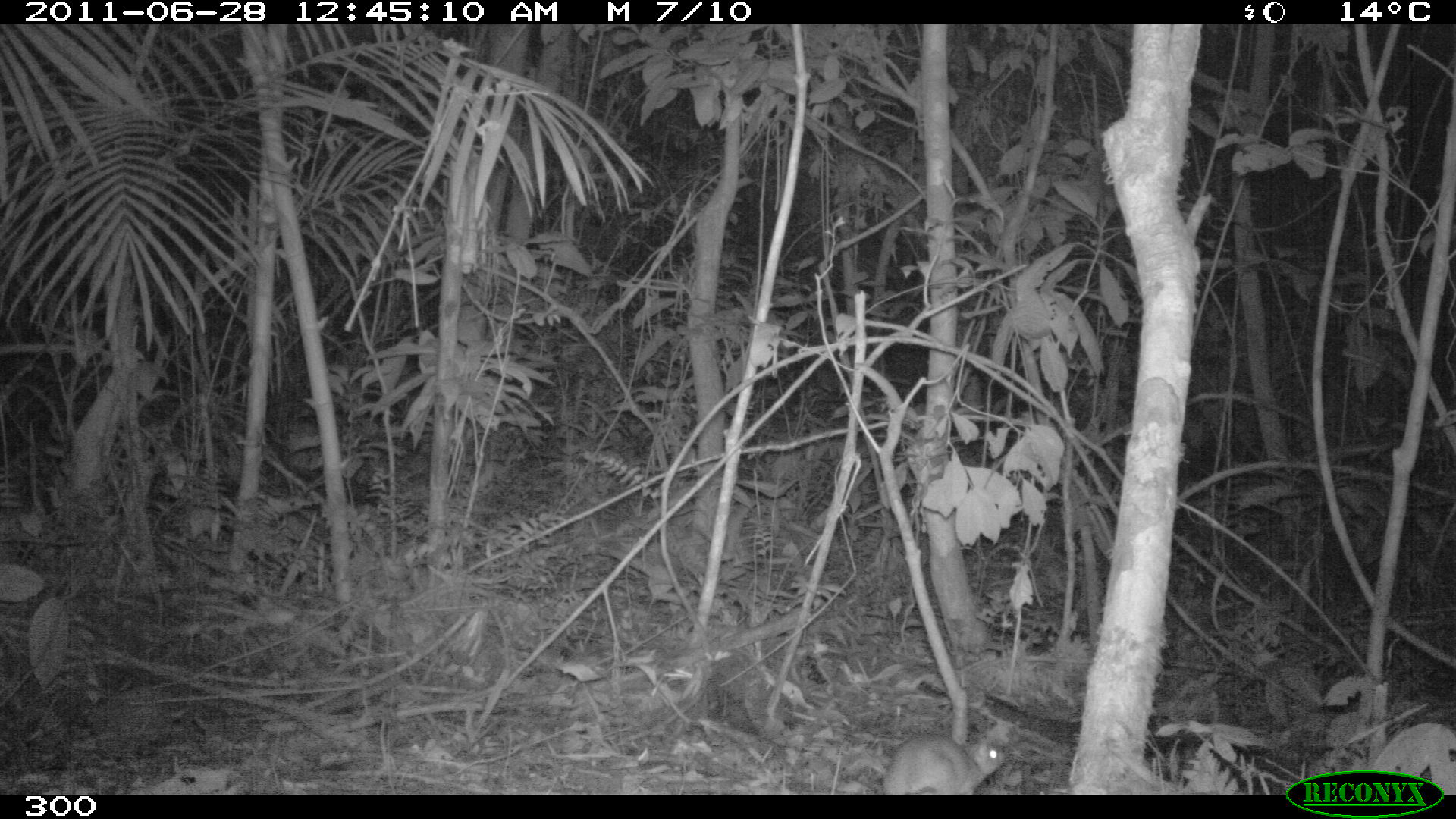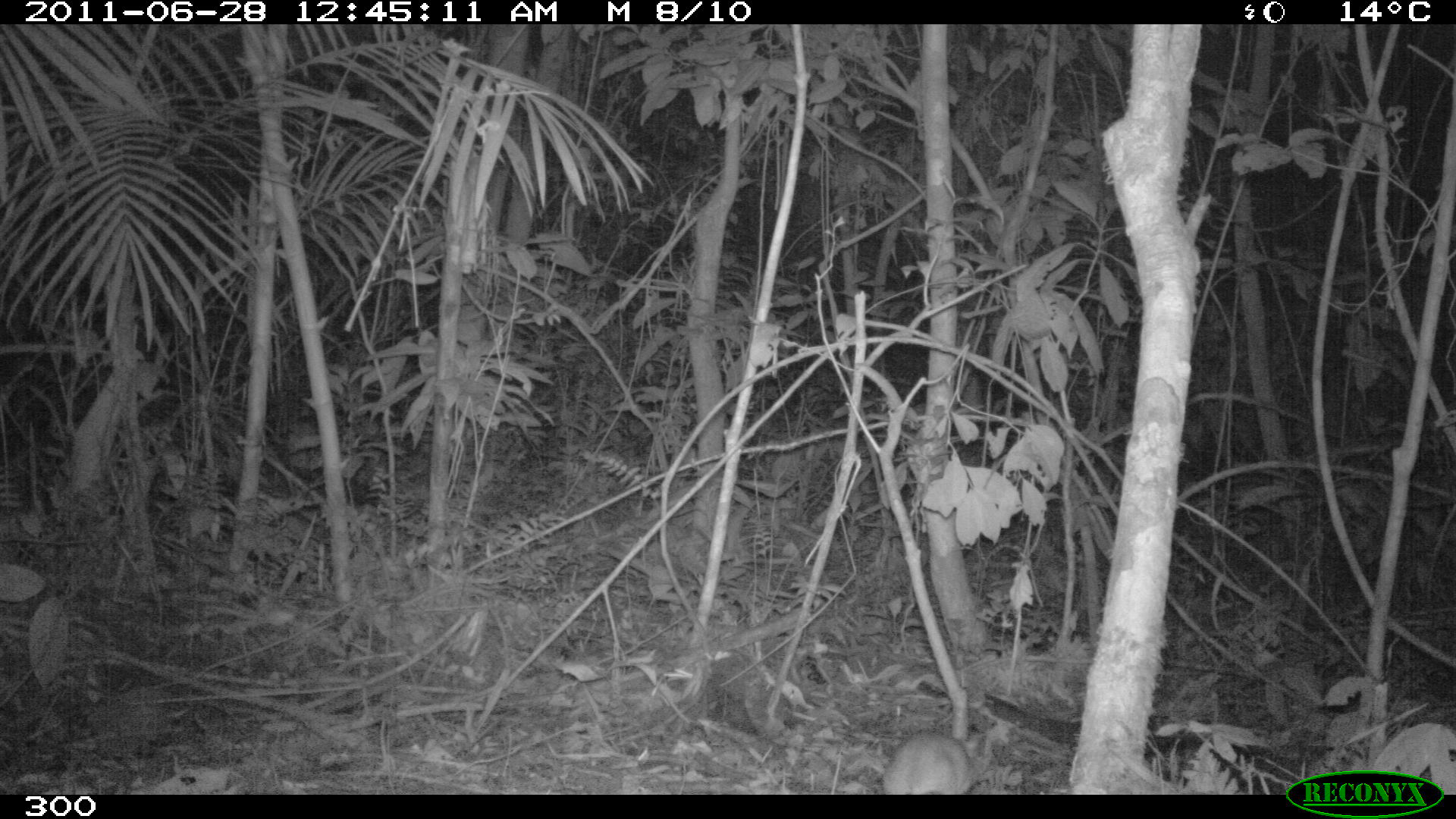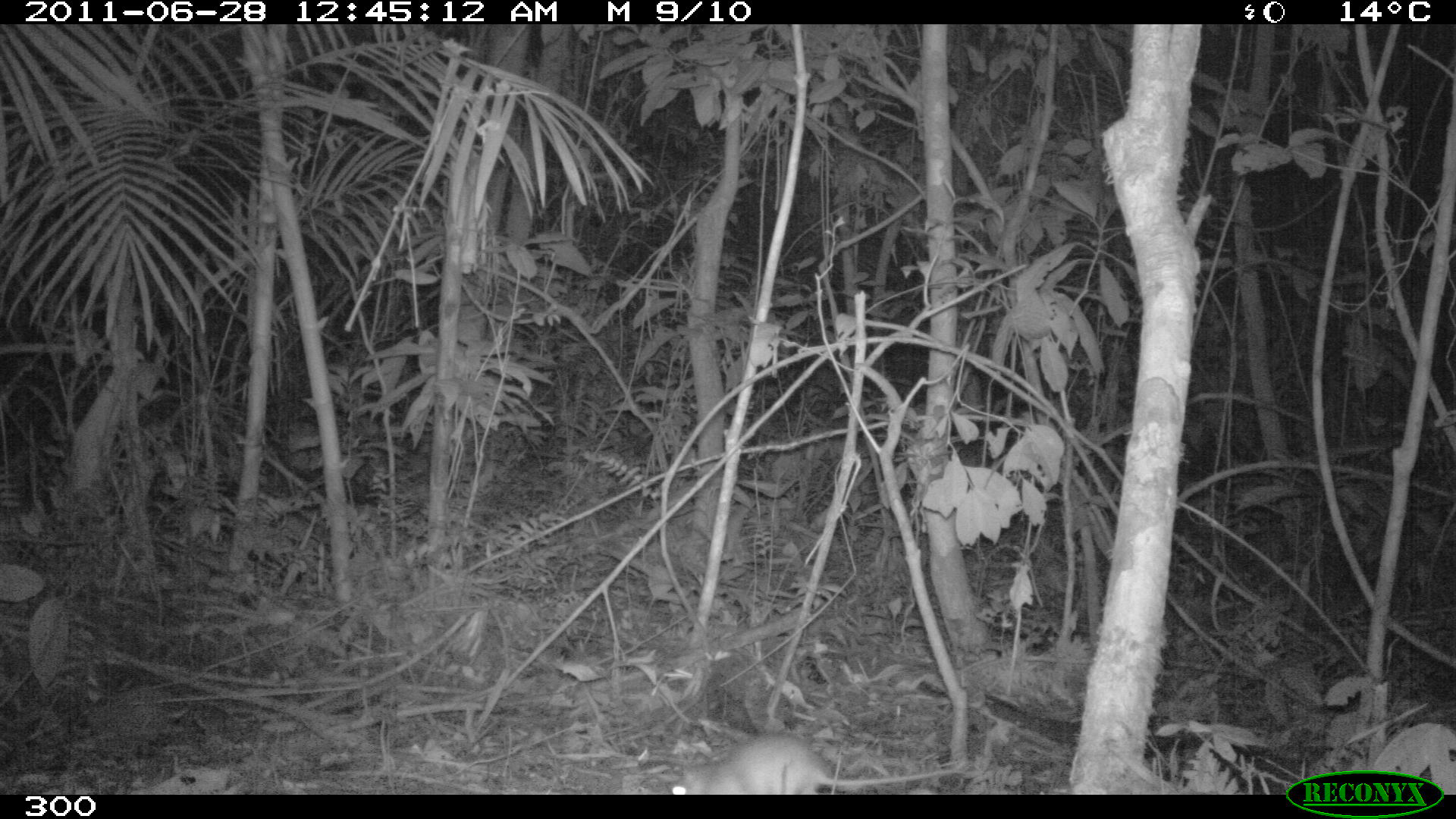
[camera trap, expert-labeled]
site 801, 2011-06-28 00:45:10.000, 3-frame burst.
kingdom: Animalia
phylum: Chordata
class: Mammalia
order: Rodentia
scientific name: Rodentia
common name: rodents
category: unknown rodent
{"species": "unknown rodent (rodents) (Rodentia)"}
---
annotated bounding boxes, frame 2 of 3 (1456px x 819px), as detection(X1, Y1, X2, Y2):
unknown rodent: detection(880, 727, 995, 794)